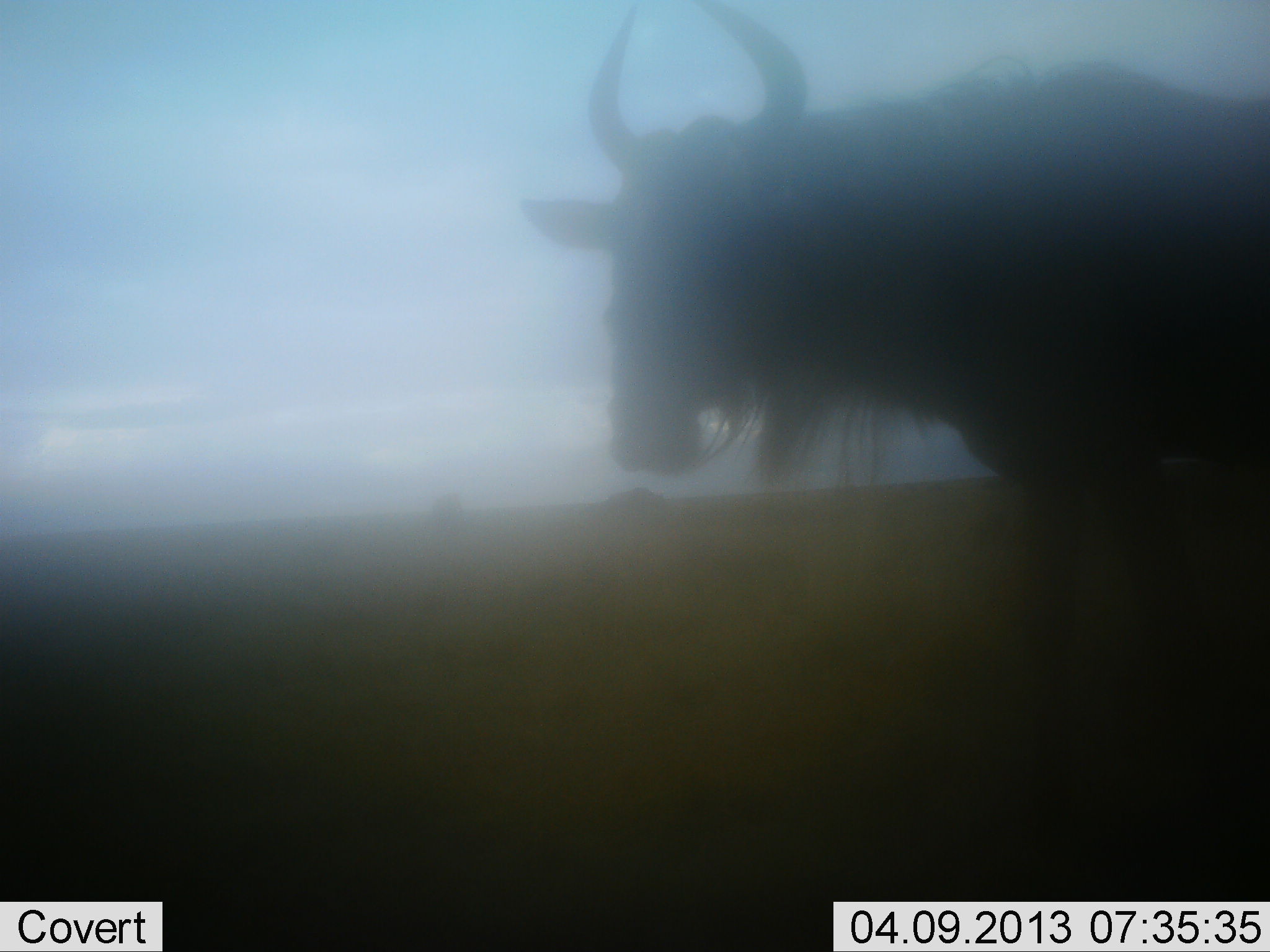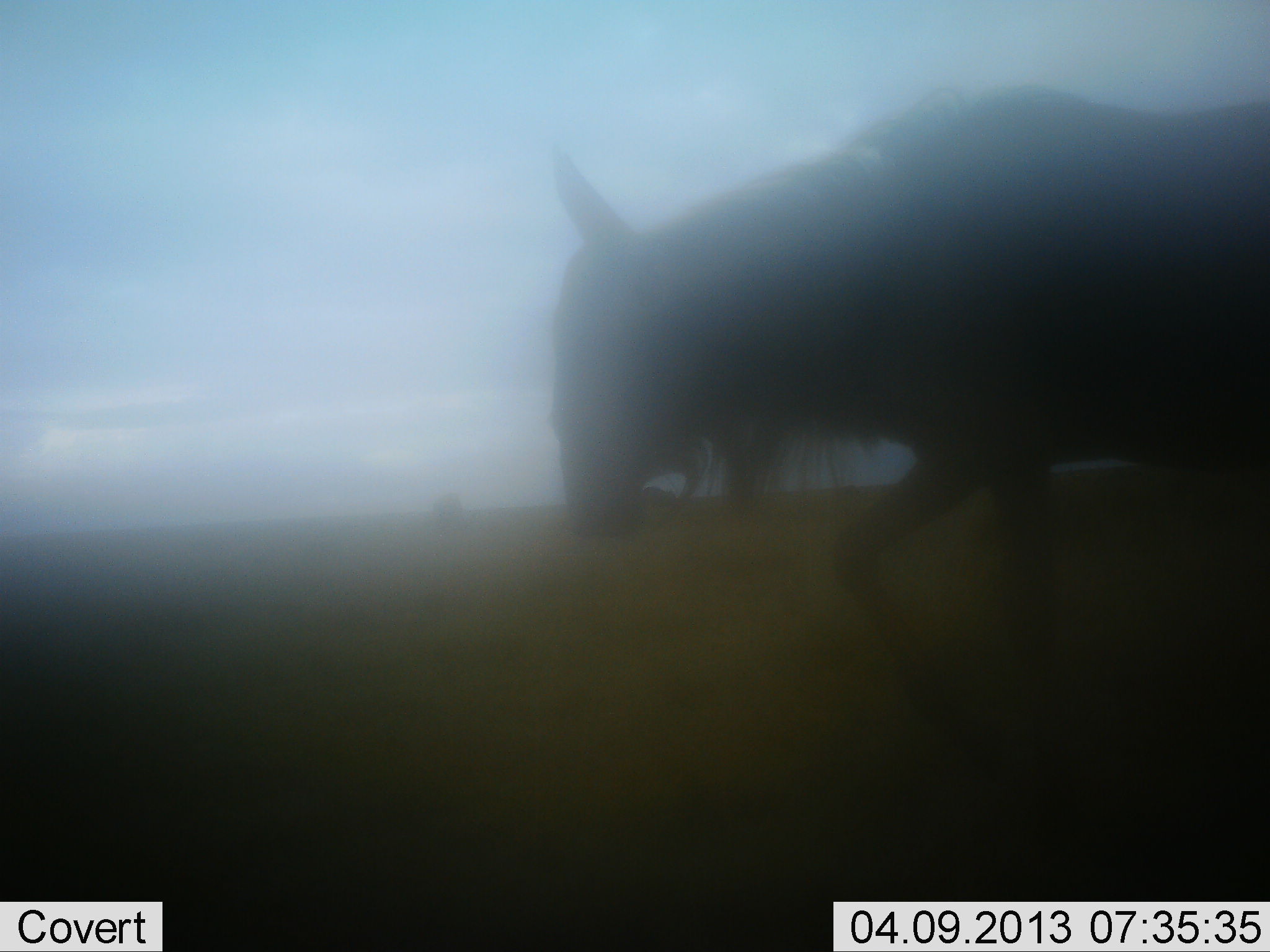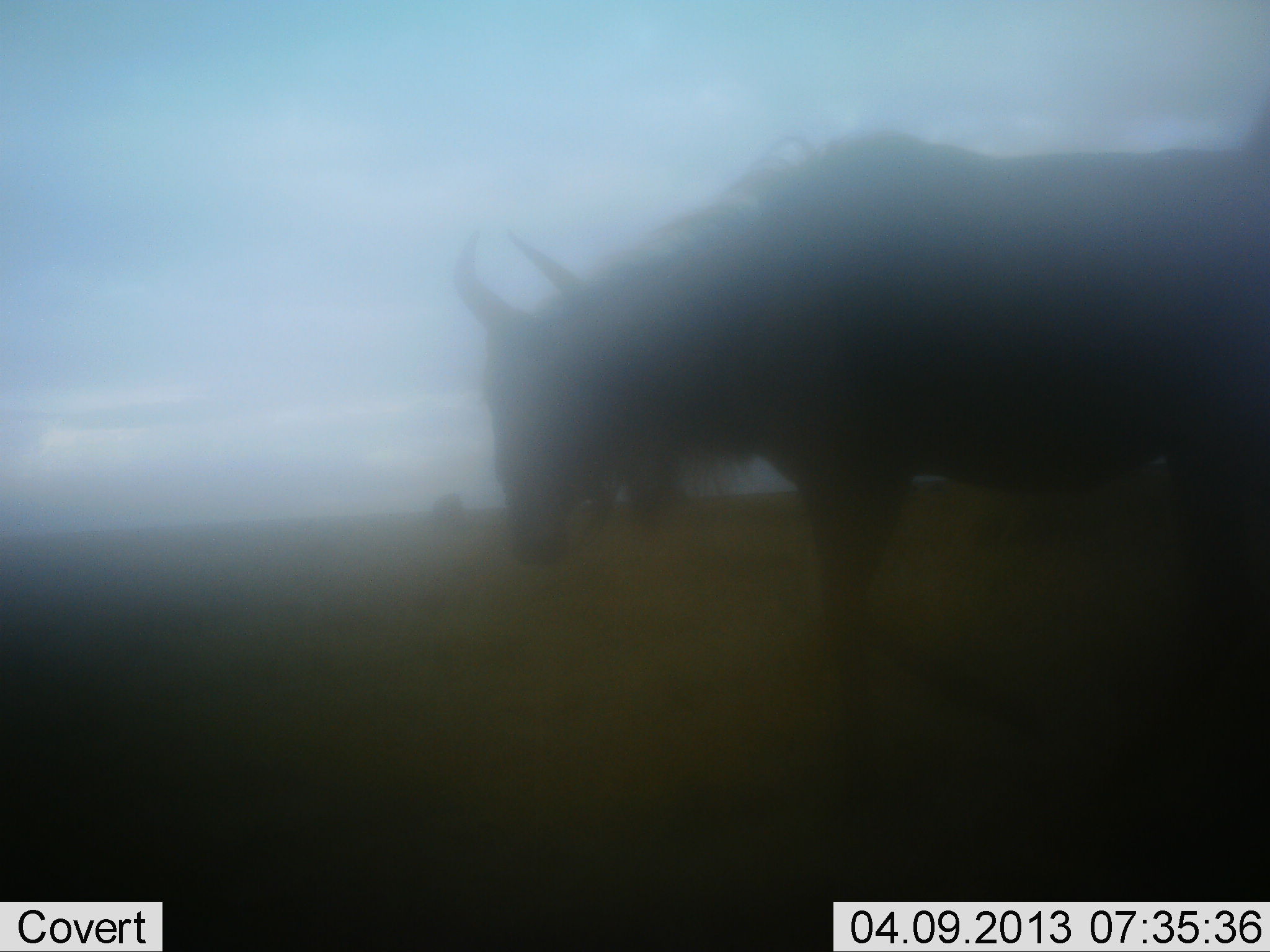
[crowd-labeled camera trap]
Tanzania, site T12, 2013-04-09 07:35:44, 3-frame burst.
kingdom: Animalia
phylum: Chordata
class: Mammalia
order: Artiodactyla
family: Bovidae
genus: Connochaetes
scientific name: Connochaetes taurinus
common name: blue wildebeest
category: wildebeest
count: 1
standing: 5%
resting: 0%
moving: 100%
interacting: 0%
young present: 0%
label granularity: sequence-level